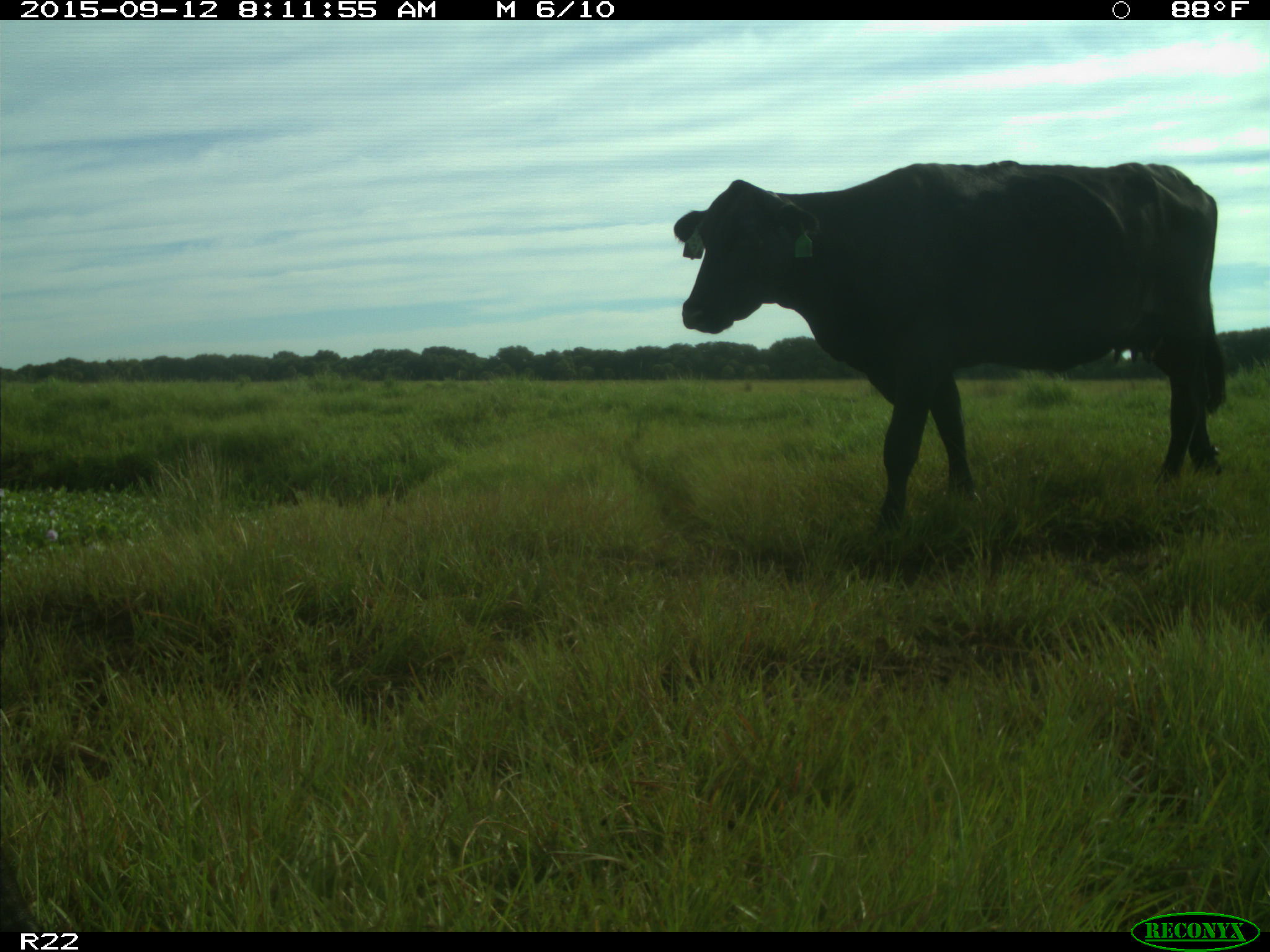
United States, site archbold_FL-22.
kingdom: Animalia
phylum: Chordata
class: Mammalia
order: Artiodactyla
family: Bovidae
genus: Bos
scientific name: Bos taurus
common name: domestic cow